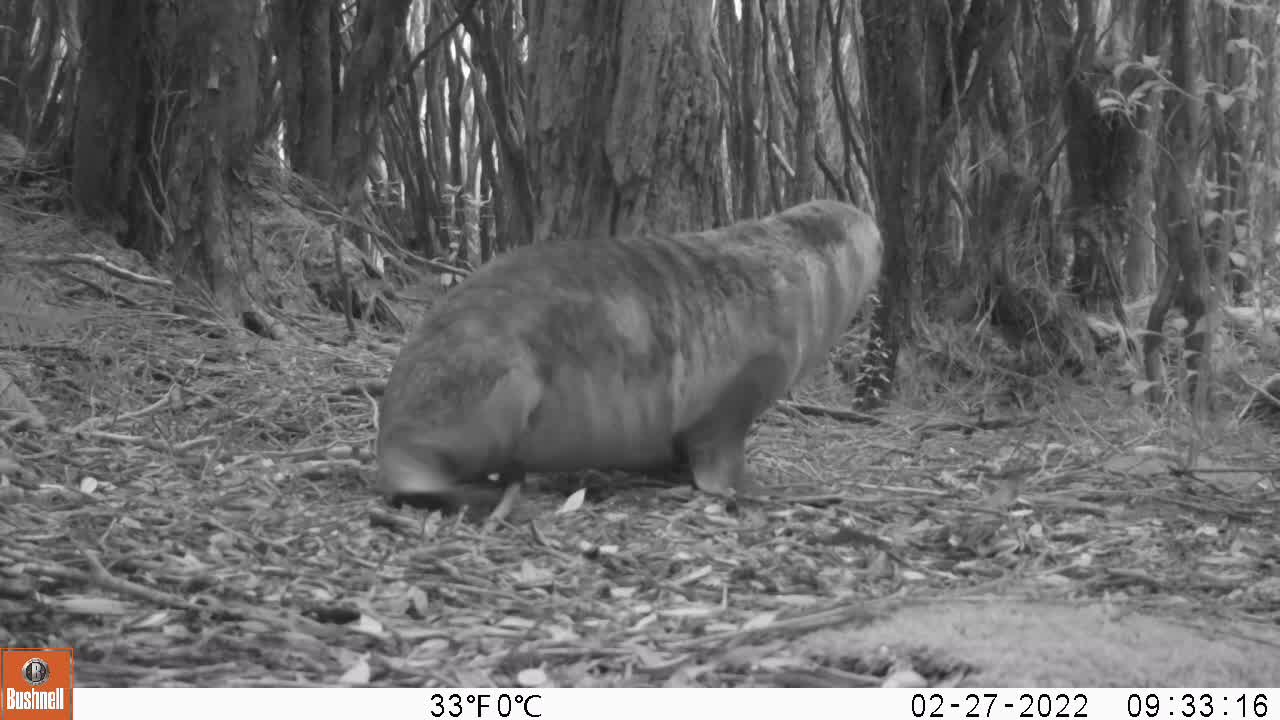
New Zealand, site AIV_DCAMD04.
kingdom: Animalia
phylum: Chordata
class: Mammalia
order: Carnivora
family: Otariidae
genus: Phocarctos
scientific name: Phocarctos hookeri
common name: new zealand sea lion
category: sealion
Sealion (new zealand sea lion) (Phocarctos hookeri).